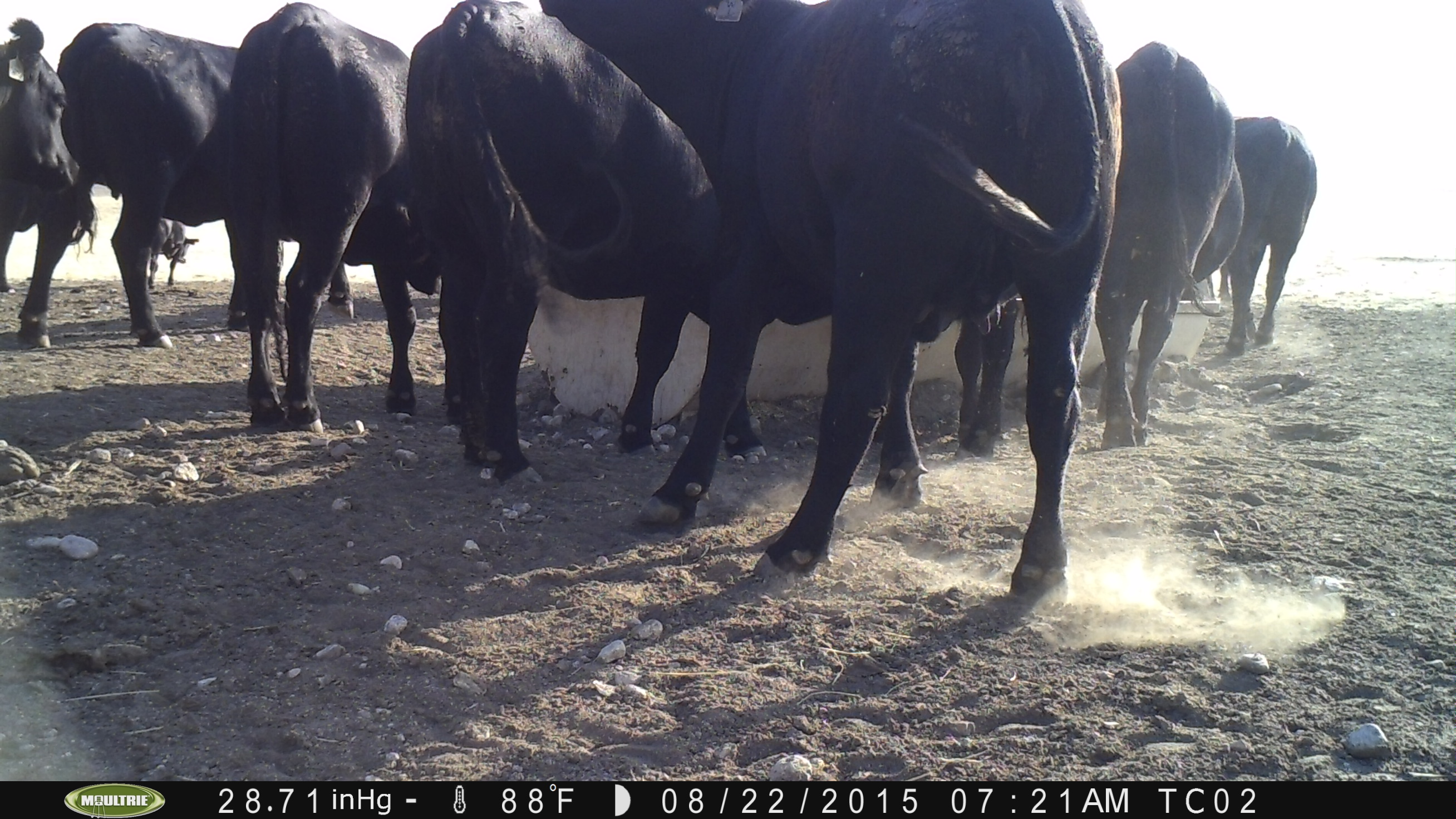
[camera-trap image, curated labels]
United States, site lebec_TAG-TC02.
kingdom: Animalia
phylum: Chordata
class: Mammalia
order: Artiodactyla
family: Bovidae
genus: Bos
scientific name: Bos taurus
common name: domestic cow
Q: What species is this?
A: Bos taurus (domestic cow).